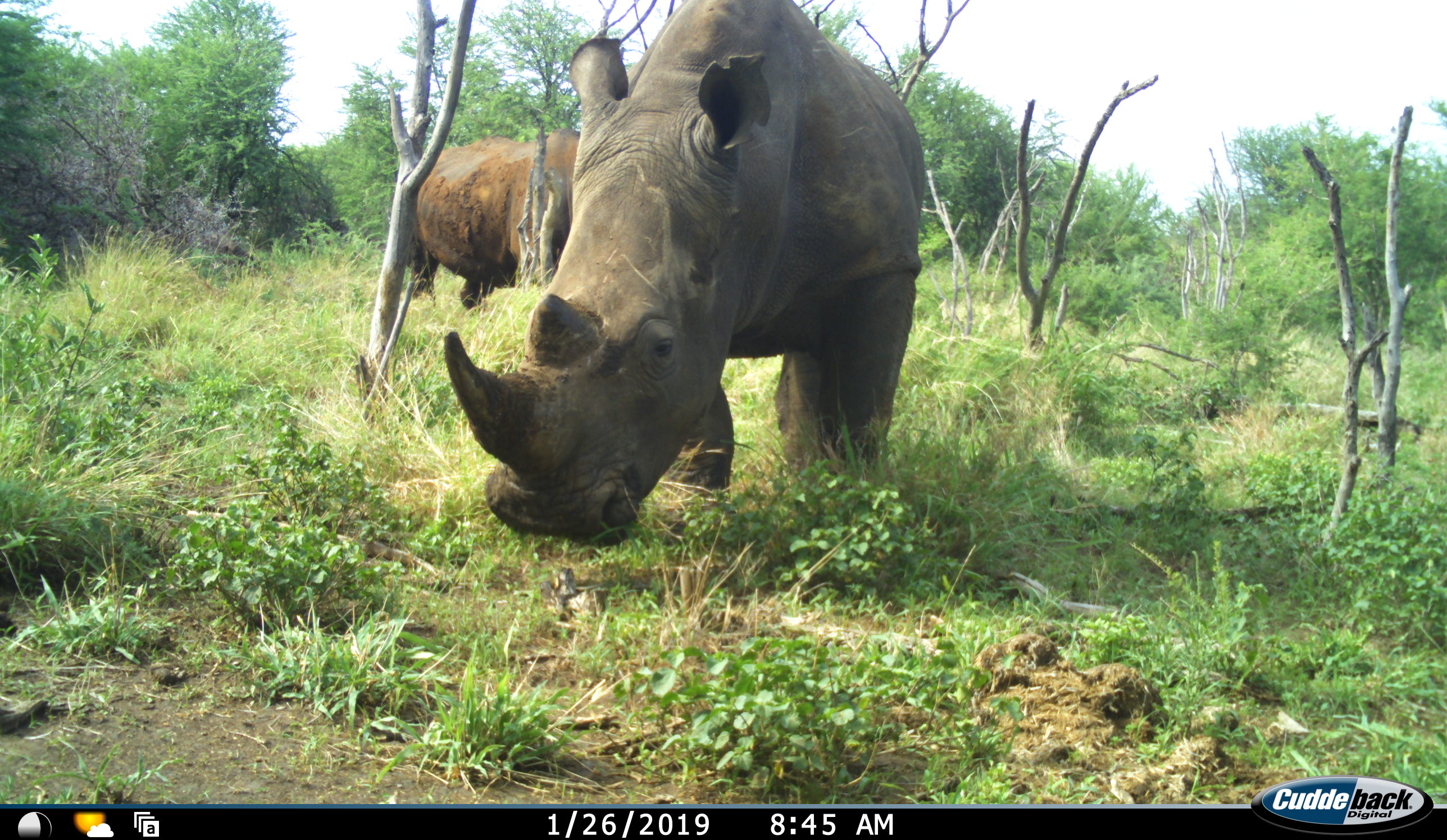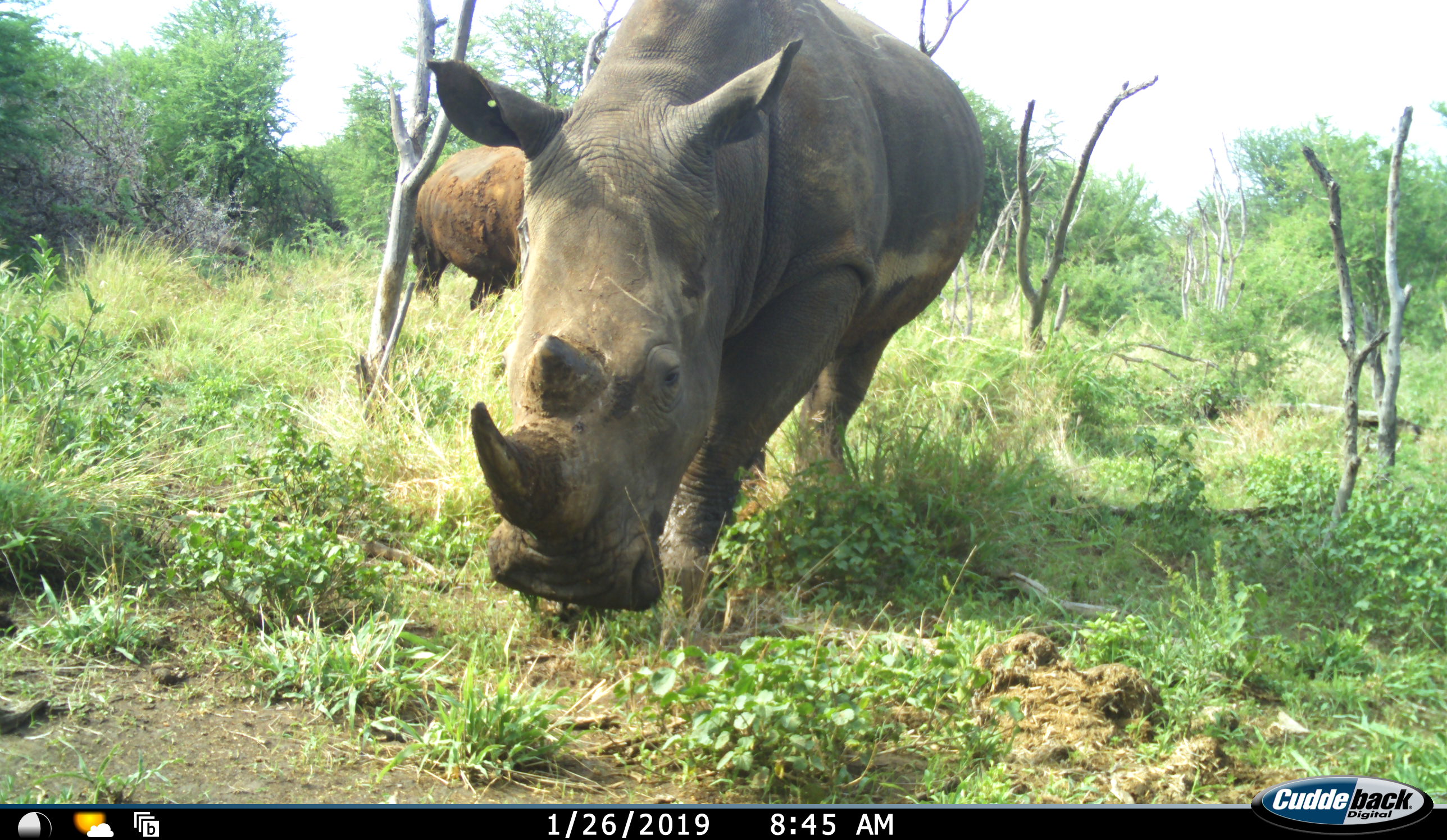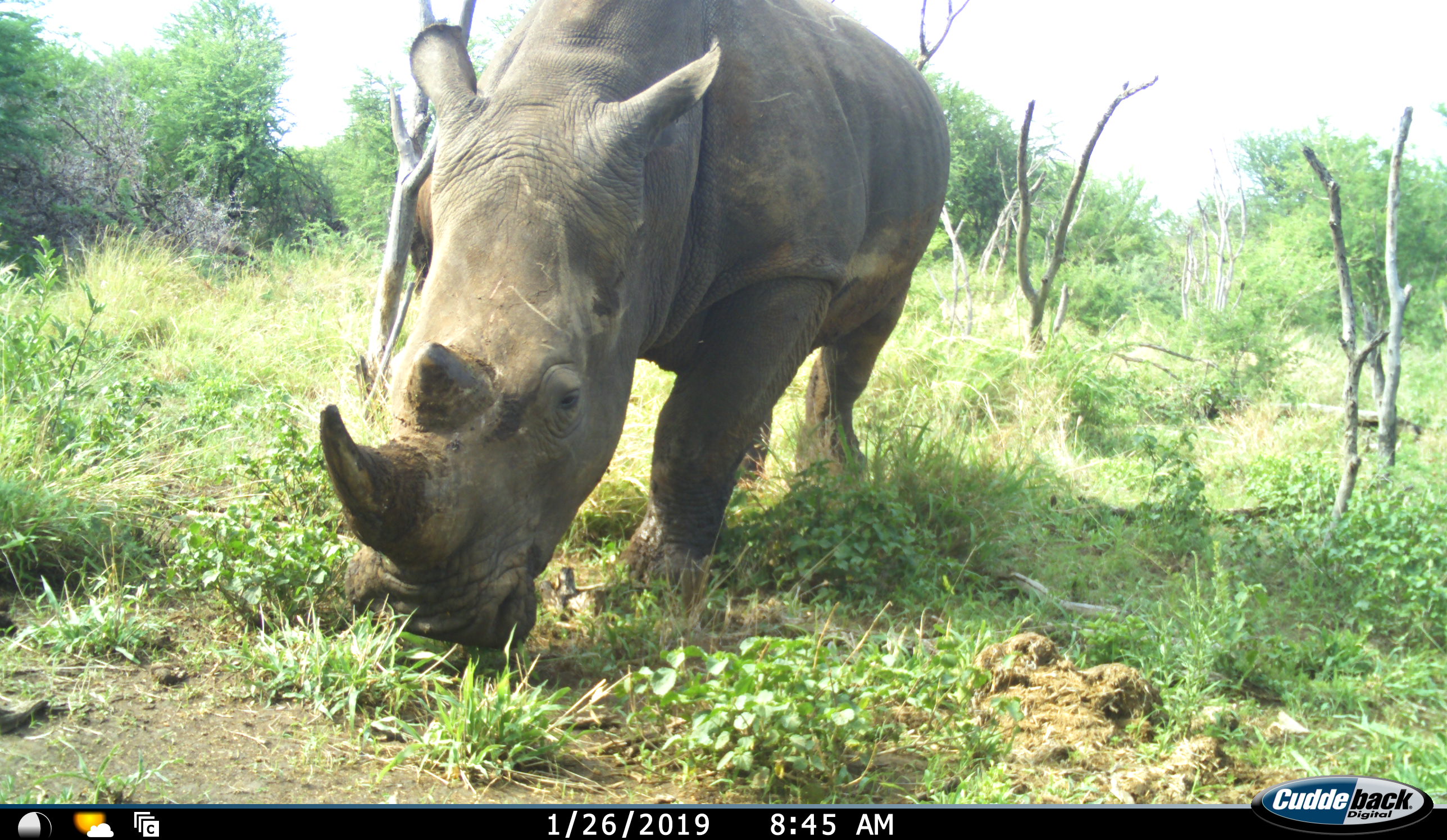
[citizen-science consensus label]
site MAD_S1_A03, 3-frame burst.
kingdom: Animalia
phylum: Chordata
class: Mammalia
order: Perissodactyla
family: Rhinocerotidae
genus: Ceratotherium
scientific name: Ceratotherium simum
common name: white rhinoceros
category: rhinoceroswhite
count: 2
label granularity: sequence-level